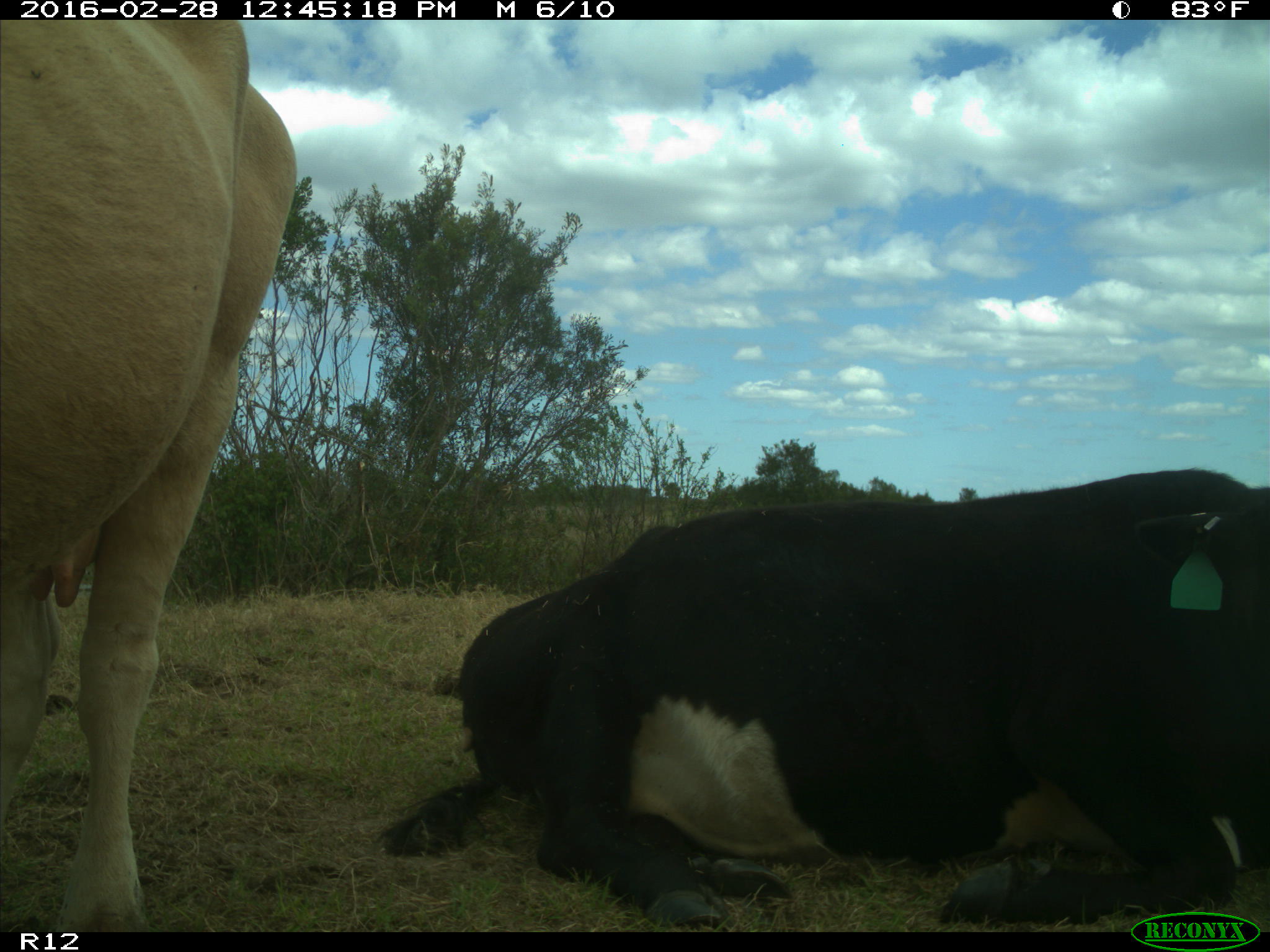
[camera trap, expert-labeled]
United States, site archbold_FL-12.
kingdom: Animalia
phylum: Chordata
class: Mammalia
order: Artiodactyla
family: Bovidae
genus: Bos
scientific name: Bos taurus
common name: domestic cow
Bos taurus (domestic cow).